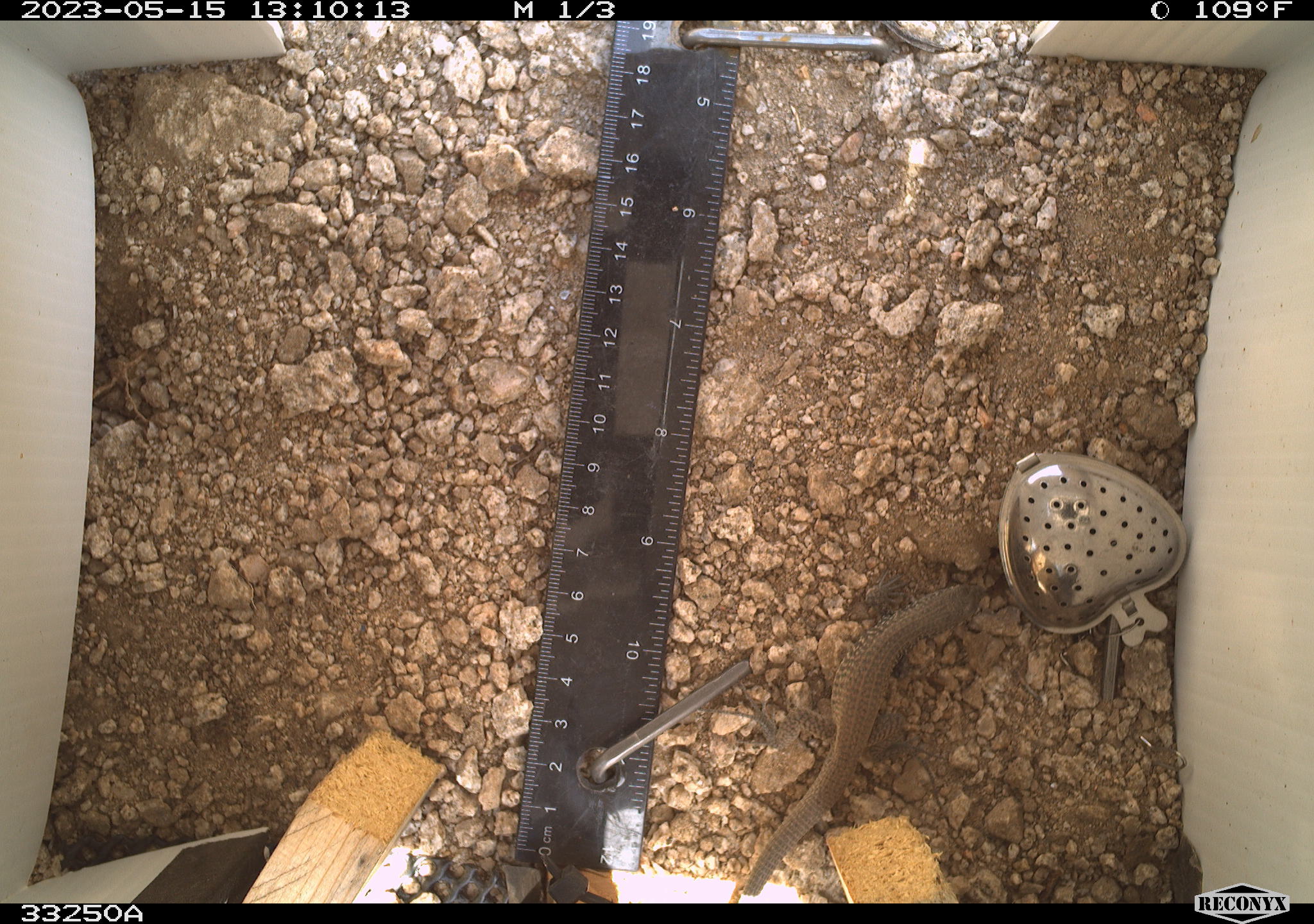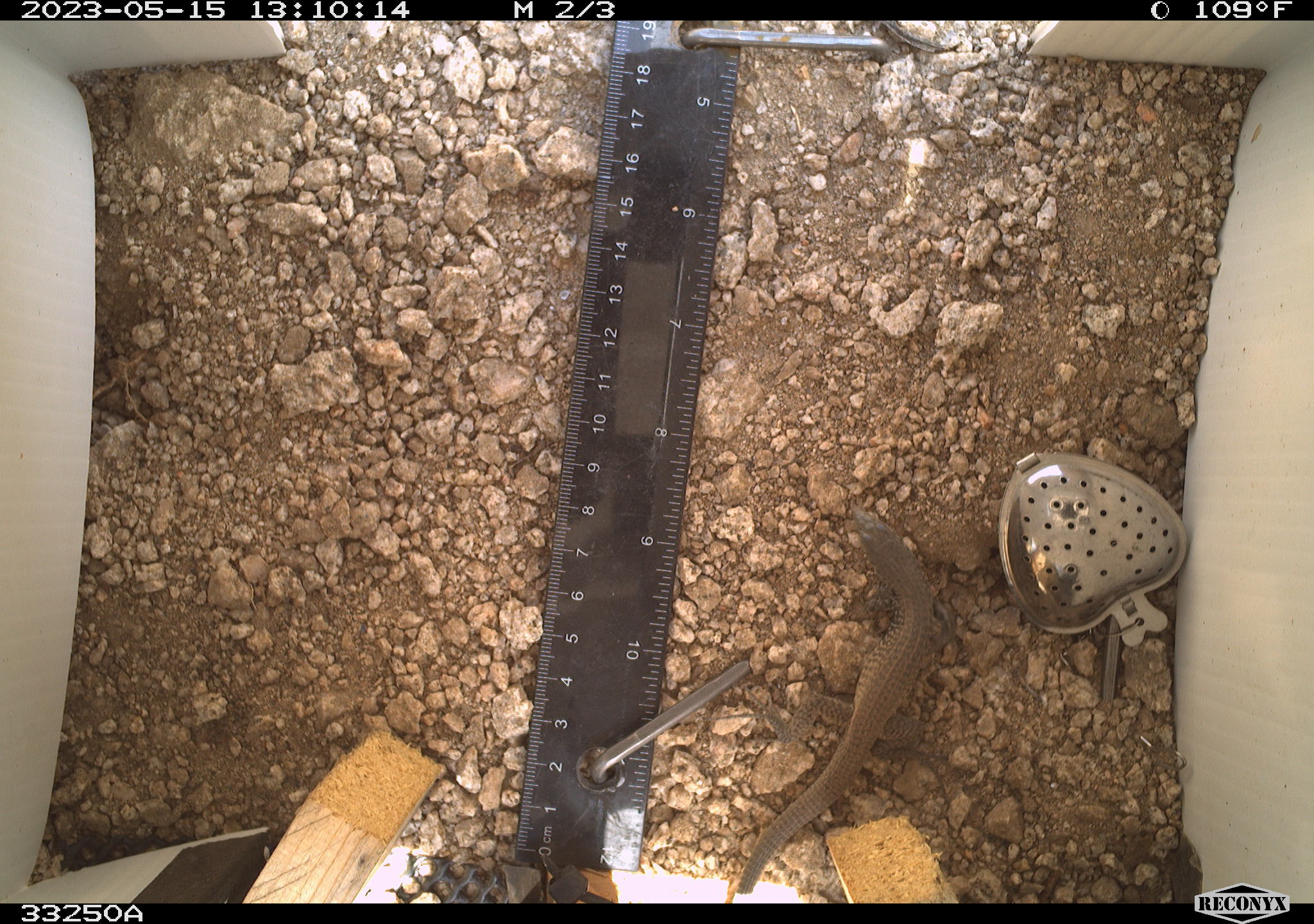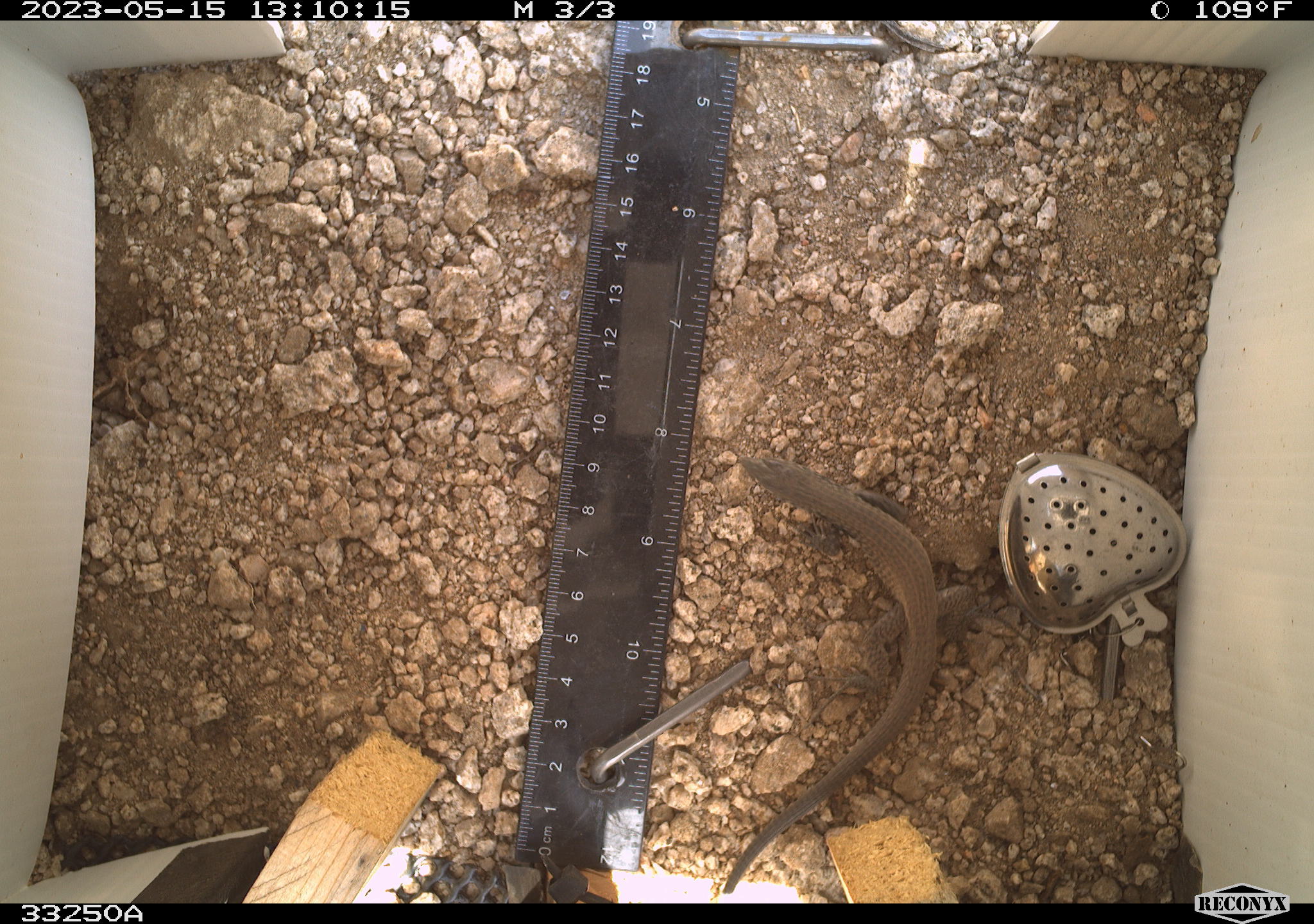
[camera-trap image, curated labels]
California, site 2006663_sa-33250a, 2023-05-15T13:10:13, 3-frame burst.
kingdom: Animalia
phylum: Chordata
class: Reptilia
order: Squamata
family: Teiidae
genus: Aspidoscelis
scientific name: Aspidoscelis tigris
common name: western whiptail